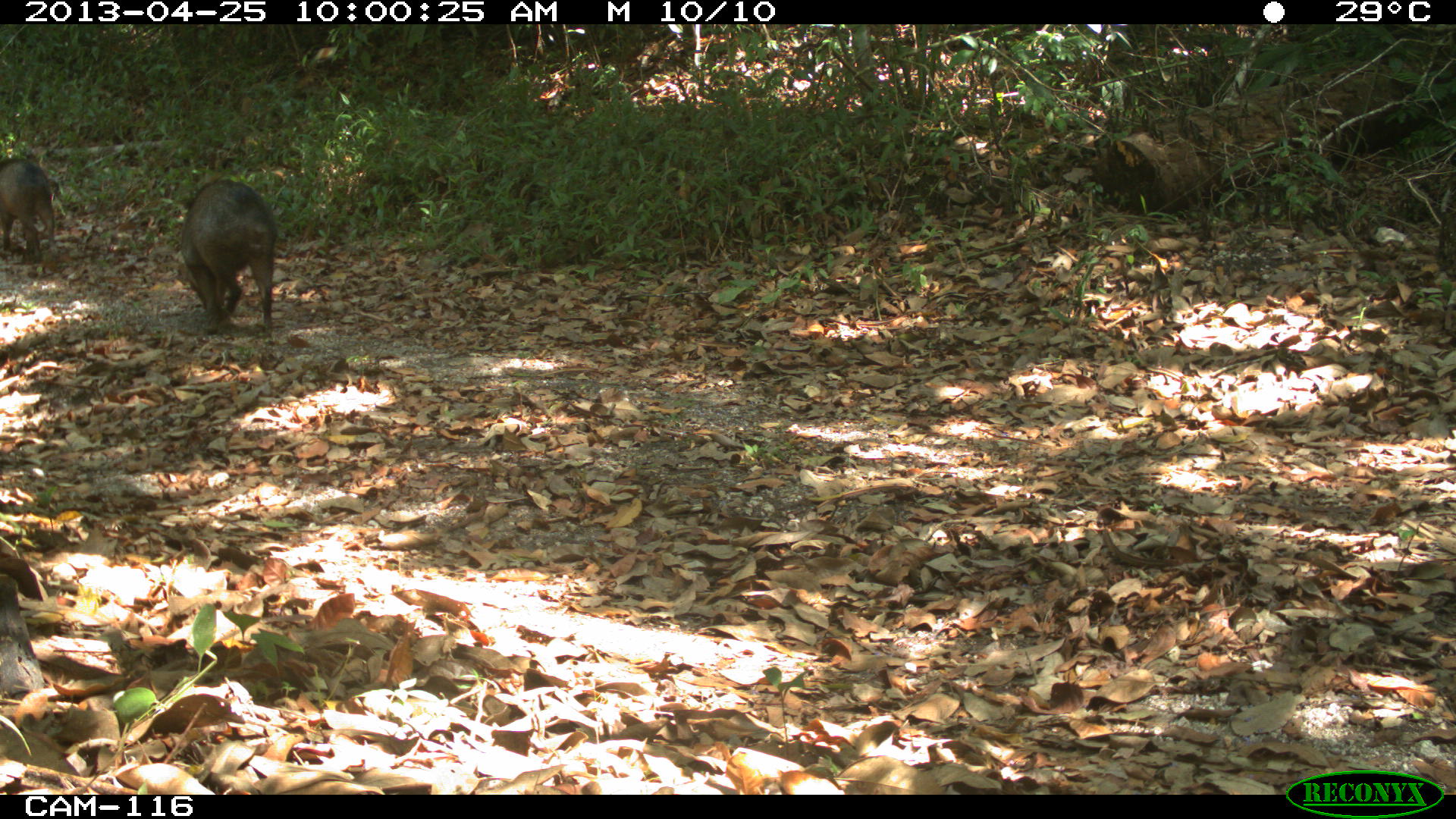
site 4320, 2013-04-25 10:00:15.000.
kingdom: Animalia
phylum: Chordata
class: Mammalia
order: Artiodactyla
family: Tayassuidae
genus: Pecari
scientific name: Pecari tajacu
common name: collared peccary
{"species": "Pecari tajacu (collared peccary)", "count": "3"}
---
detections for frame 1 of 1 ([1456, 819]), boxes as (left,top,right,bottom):
pecari tajacu: (169,179,279,335); (0,159,63,277)